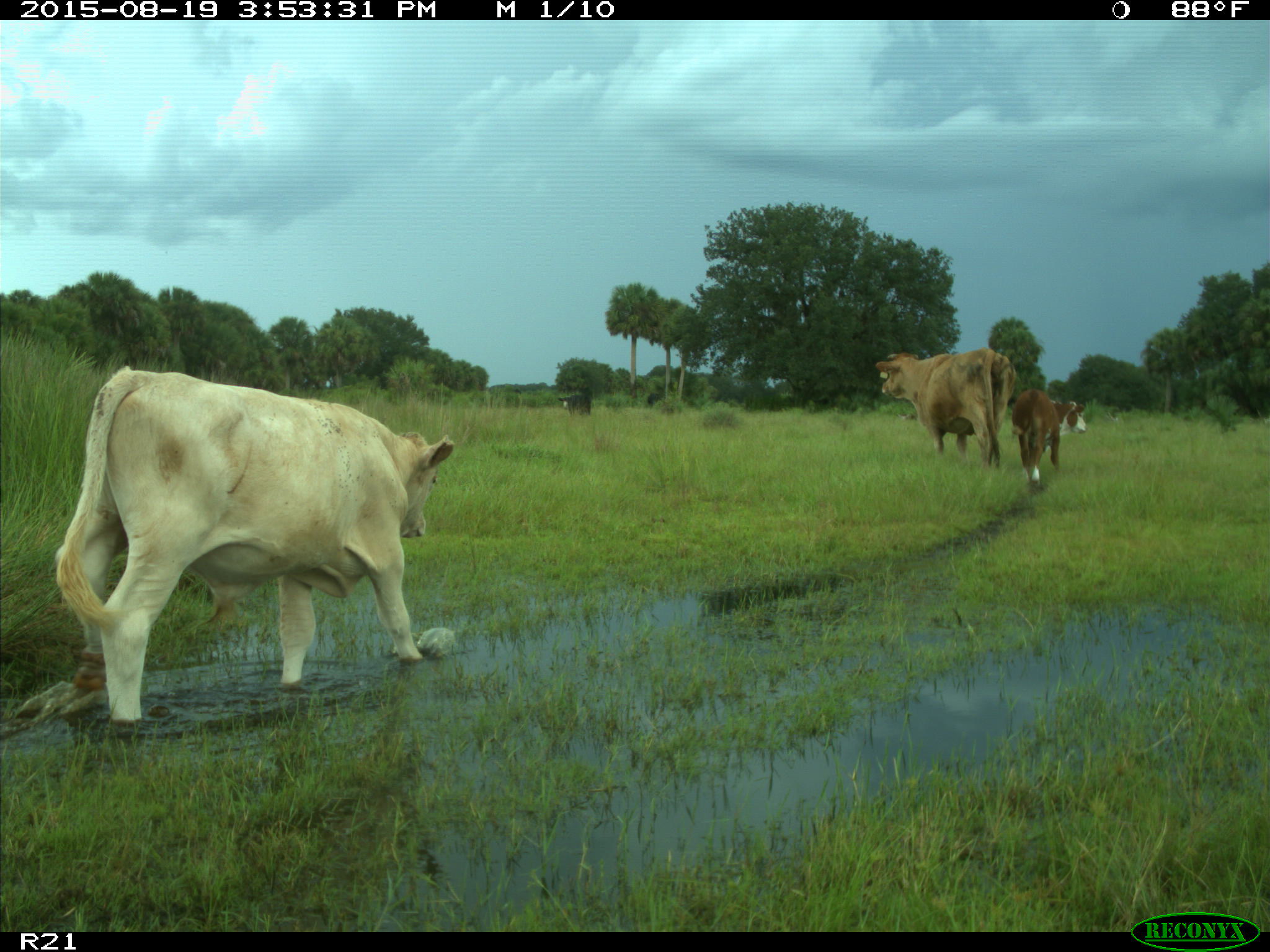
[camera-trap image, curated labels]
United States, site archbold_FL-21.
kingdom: Animalia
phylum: Chordata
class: Mammalia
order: Artiodactyla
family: Bovidae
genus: Bos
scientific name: Bos taurus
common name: domestic cow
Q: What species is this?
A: Bos taurus (domestic cow).